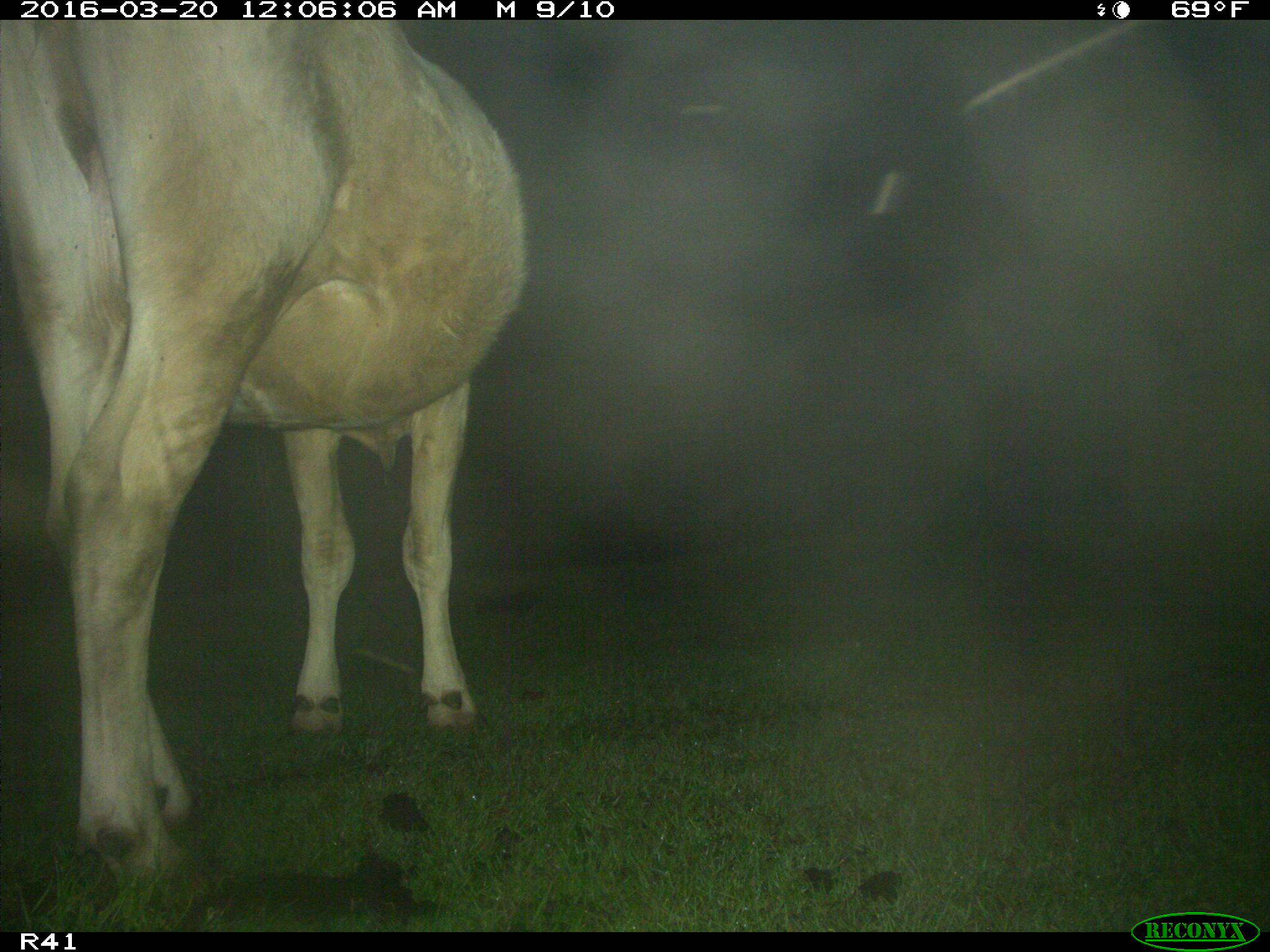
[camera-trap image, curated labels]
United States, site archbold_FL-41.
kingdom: Animalia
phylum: Chordata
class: Mammalia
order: Artiodactyla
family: Bovidae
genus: Bos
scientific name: Bos taurus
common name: domestic cow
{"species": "Bos taurus (domestic cow)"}